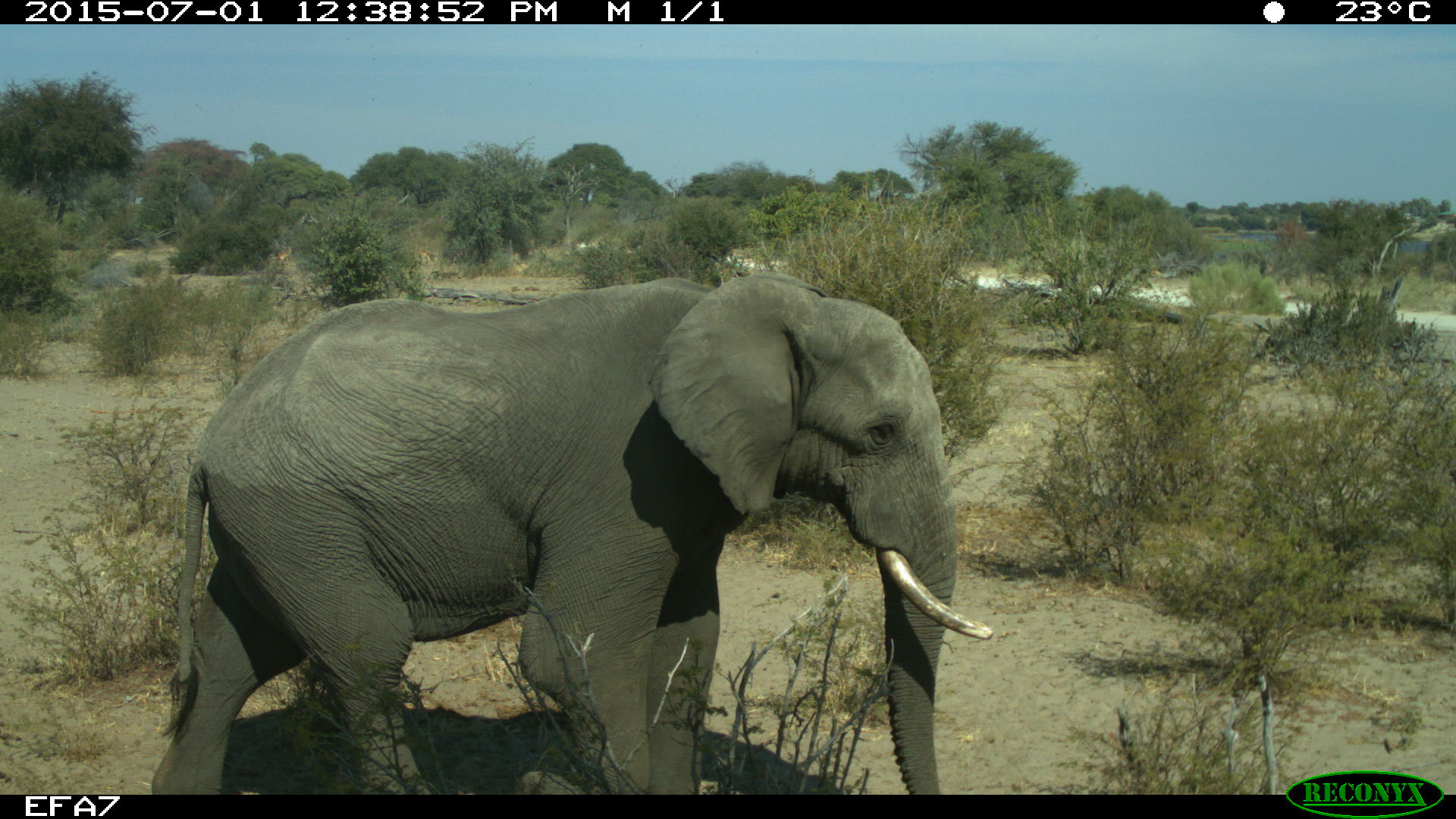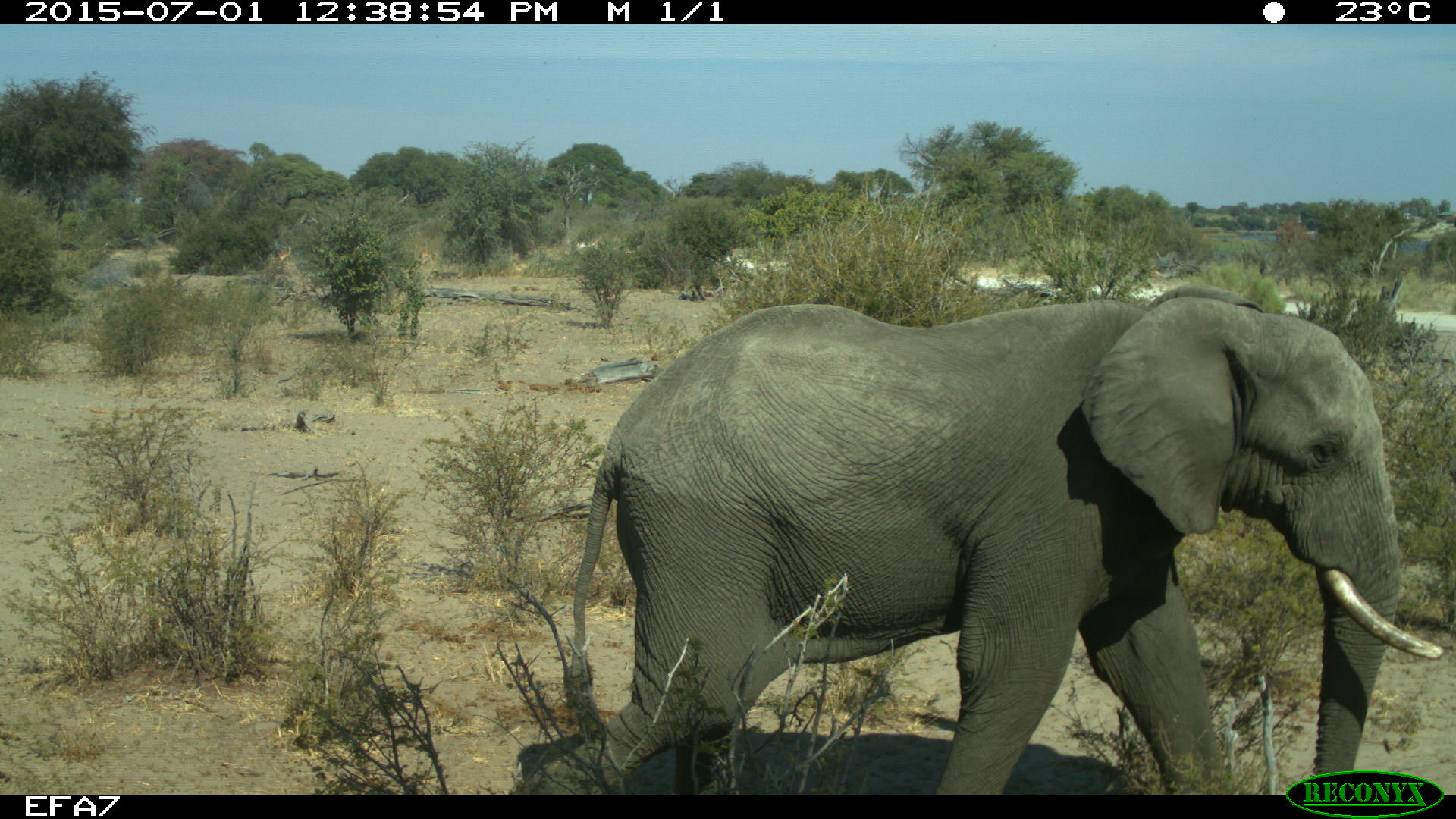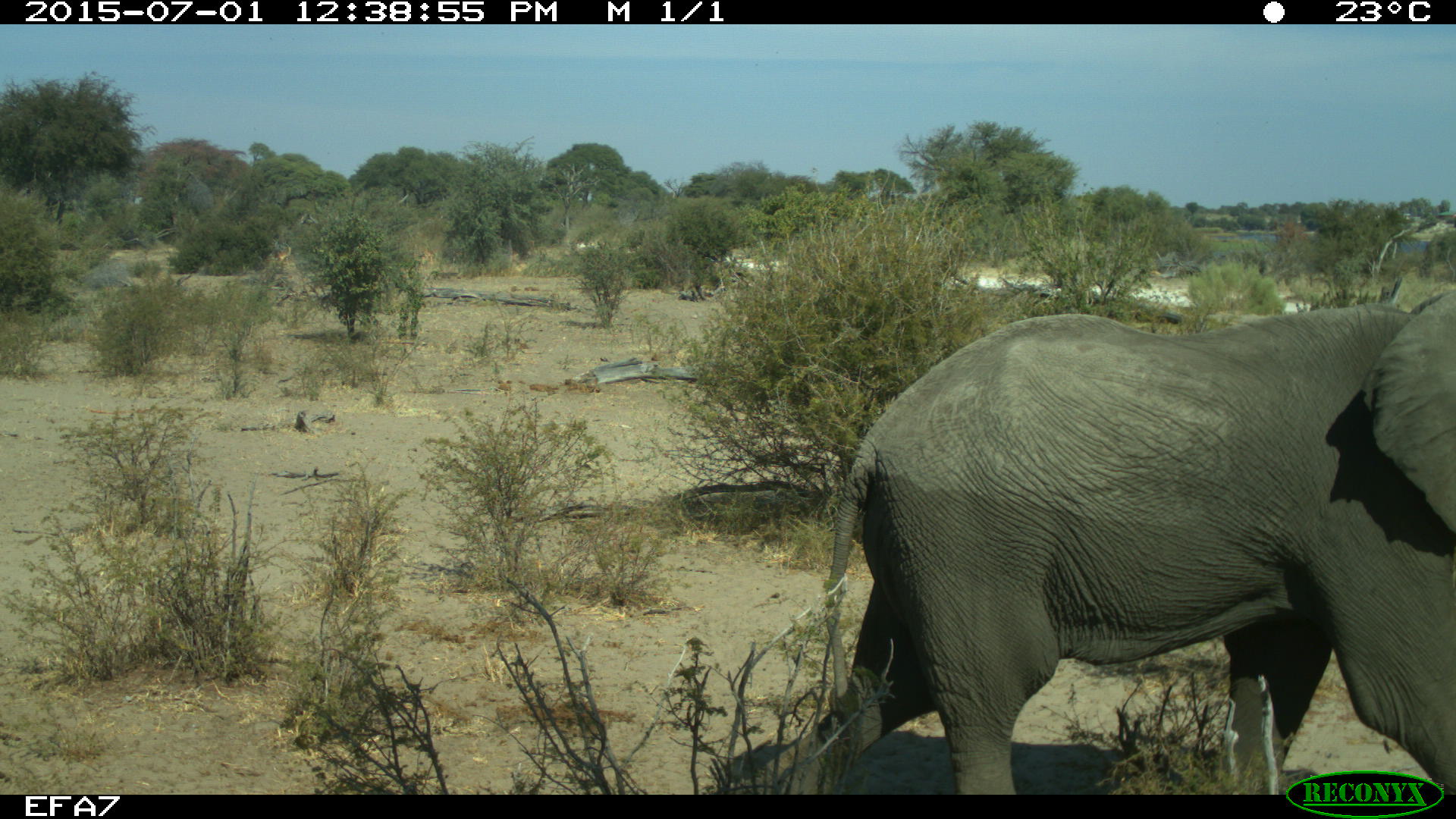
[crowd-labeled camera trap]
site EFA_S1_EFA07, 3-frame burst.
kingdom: Animalia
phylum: Chordata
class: Mammalia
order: Proboscidea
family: Elephantidae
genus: Loxodonta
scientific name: Loxodonta africana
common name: african bush elephant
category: elephant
Elephant (african bush elephant) (Loxodonta africana), count 1. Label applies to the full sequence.